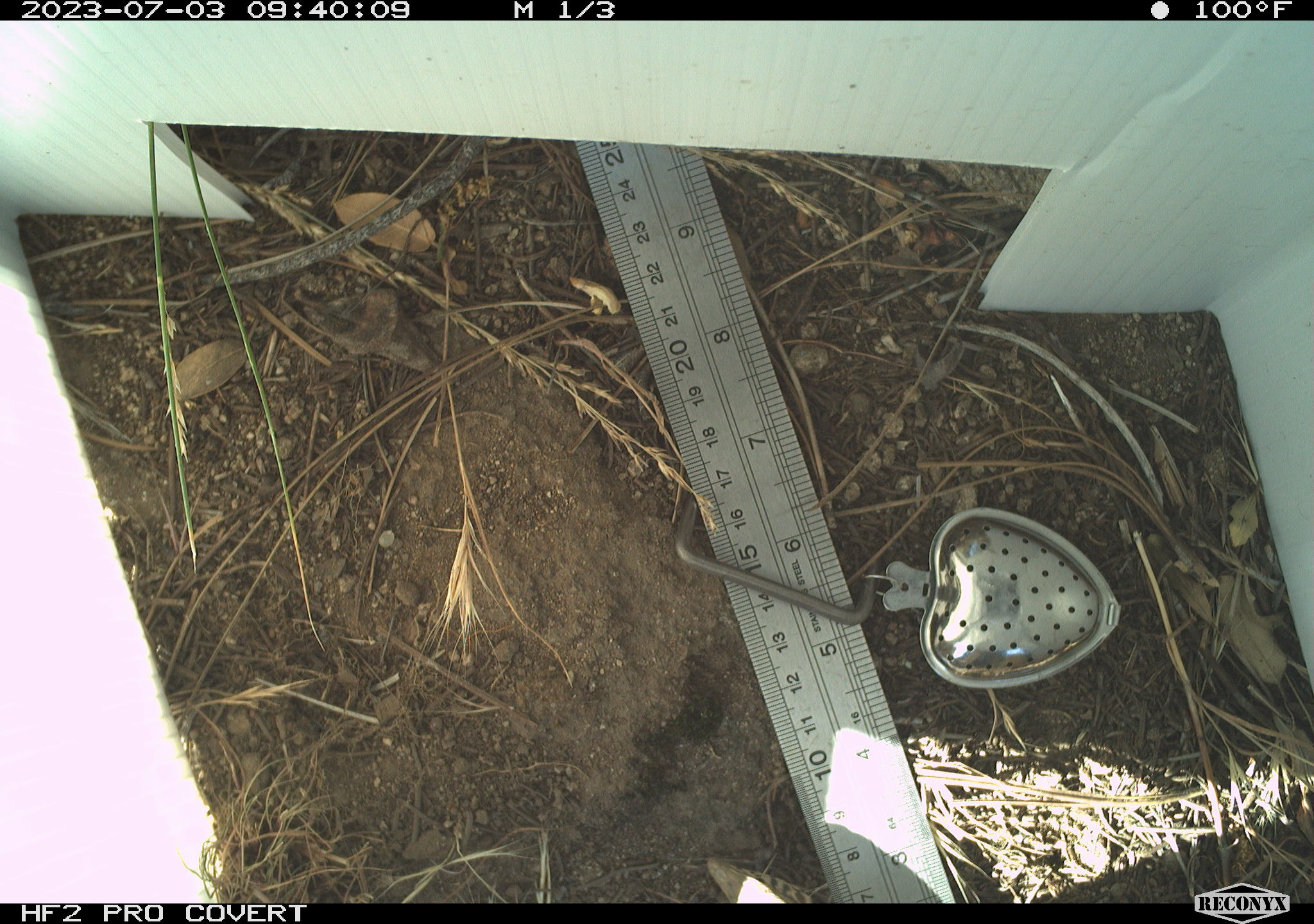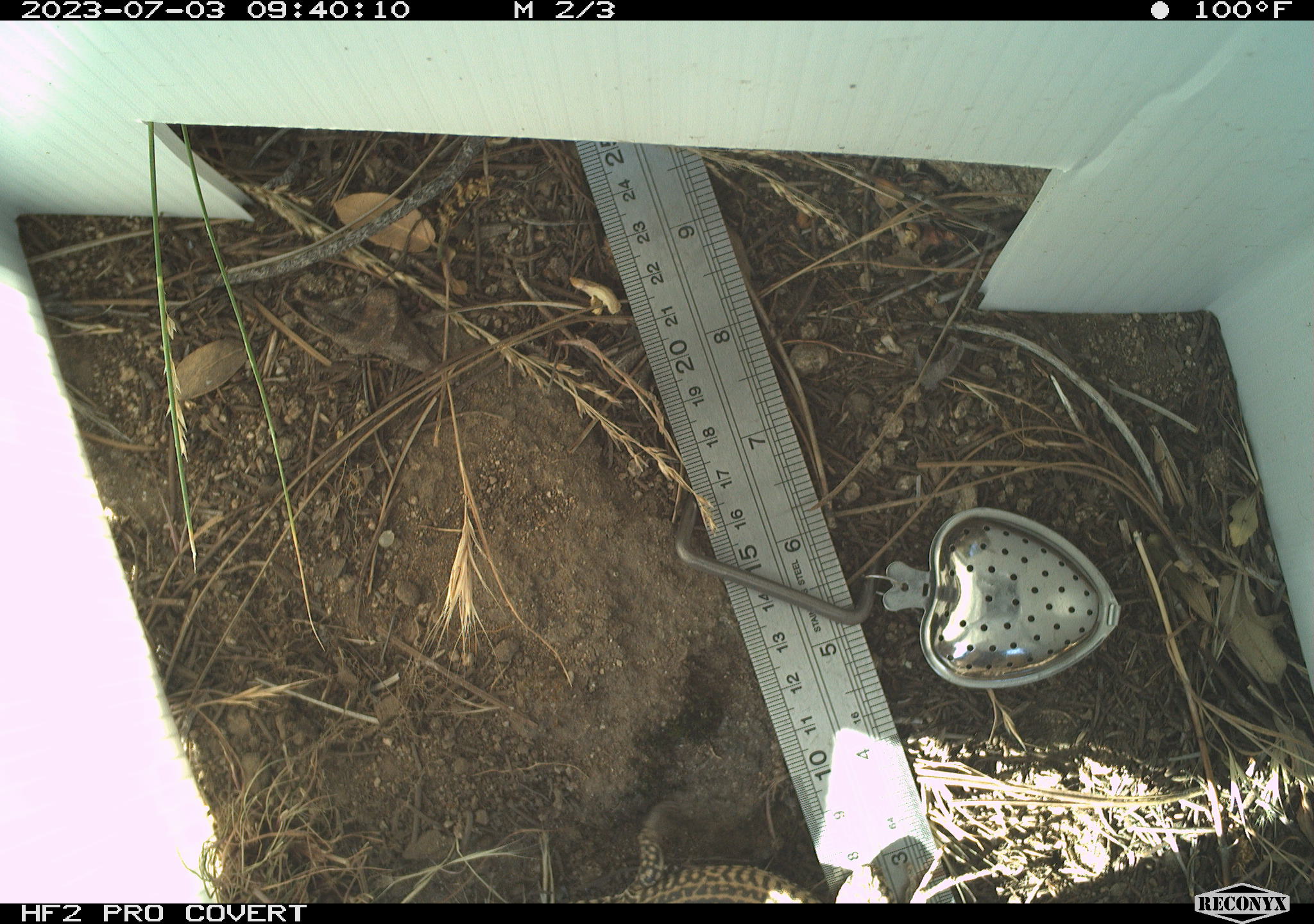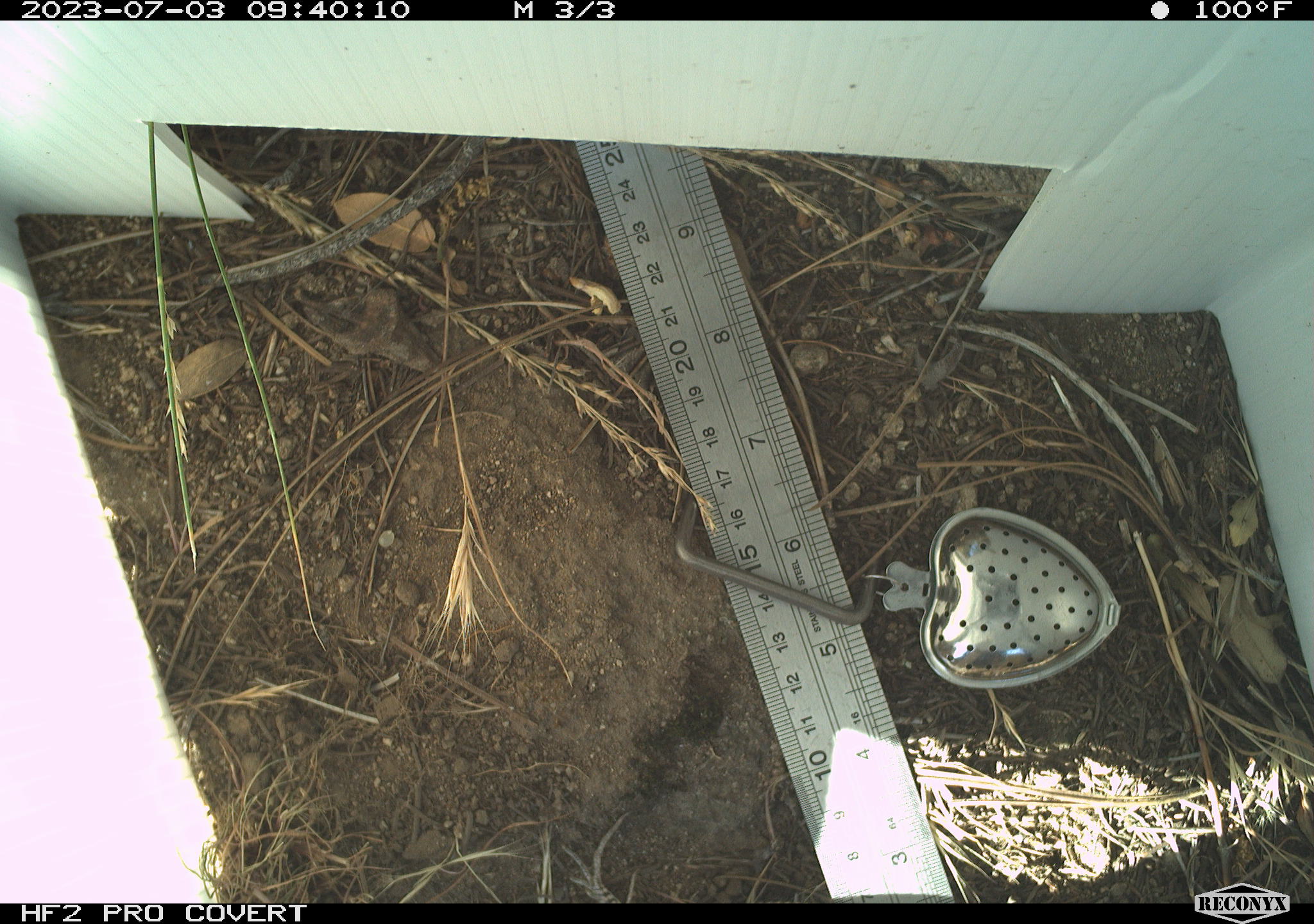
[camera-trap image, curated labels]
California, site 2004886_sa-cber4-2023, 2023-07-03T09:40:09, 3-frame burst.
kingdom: Animalia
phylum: Chordata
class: Reptilia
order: Squamata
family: Teiidae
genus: Aspidoscelis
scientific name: Aspidoscelis tigris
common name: western whiptail